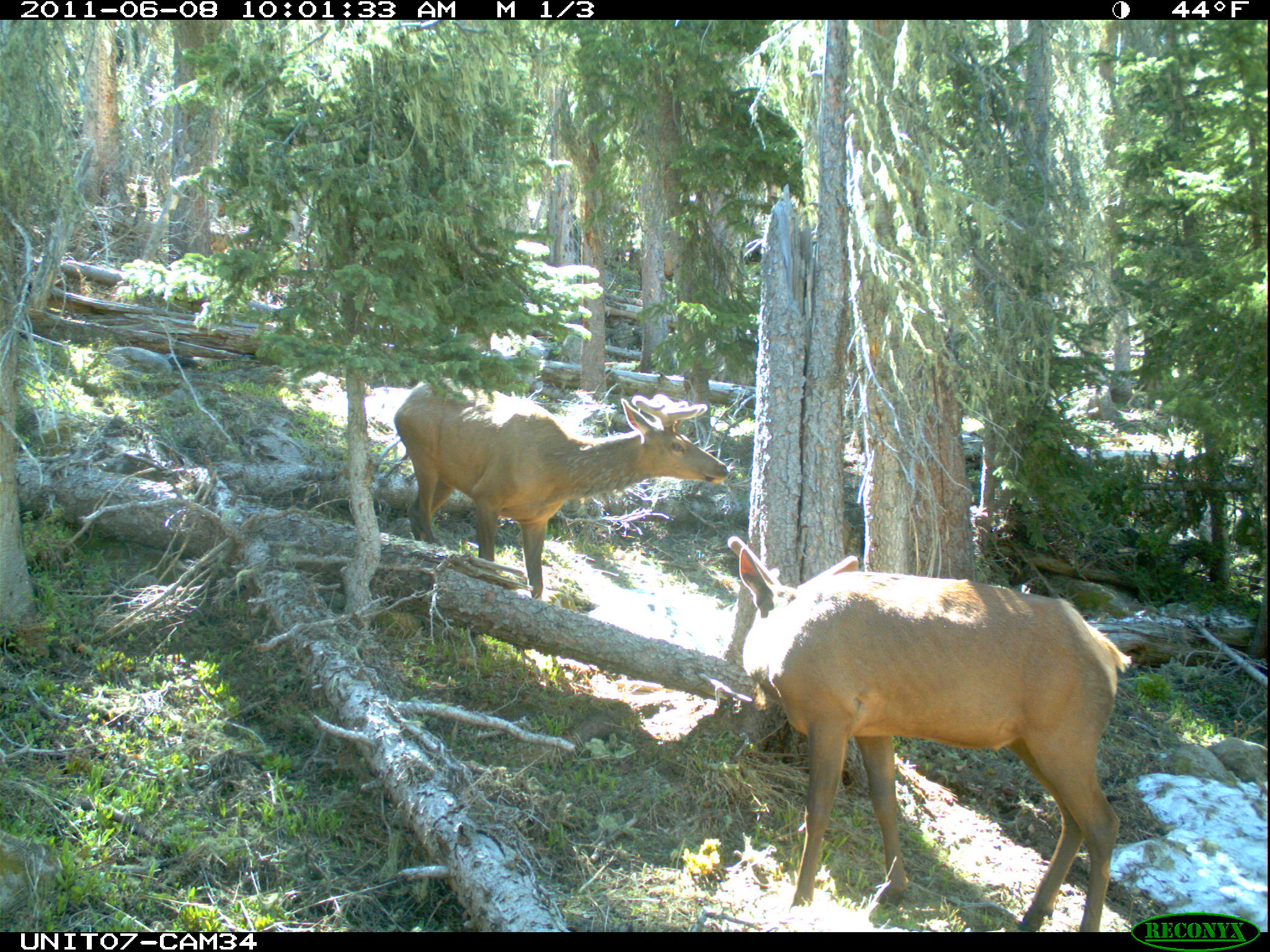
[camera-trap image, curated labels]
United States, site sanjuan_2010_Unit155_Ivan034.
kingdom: Animalia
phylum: Chordata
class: Mammalia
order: Artiodactyla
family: Cervidae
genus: Cervus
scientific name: Cervus elaphus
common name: red deer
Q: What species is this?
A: Cervus elaphus (red deer).